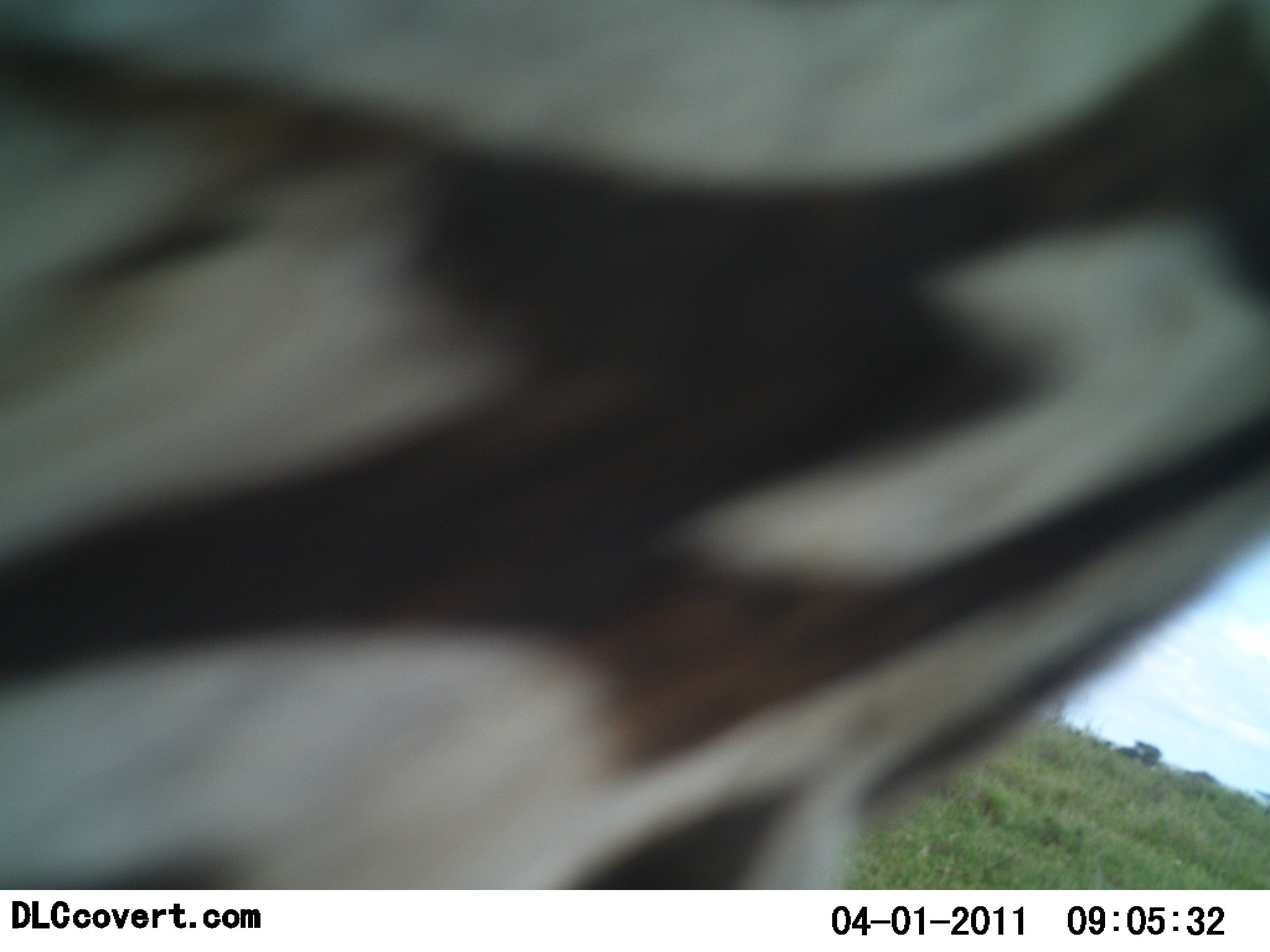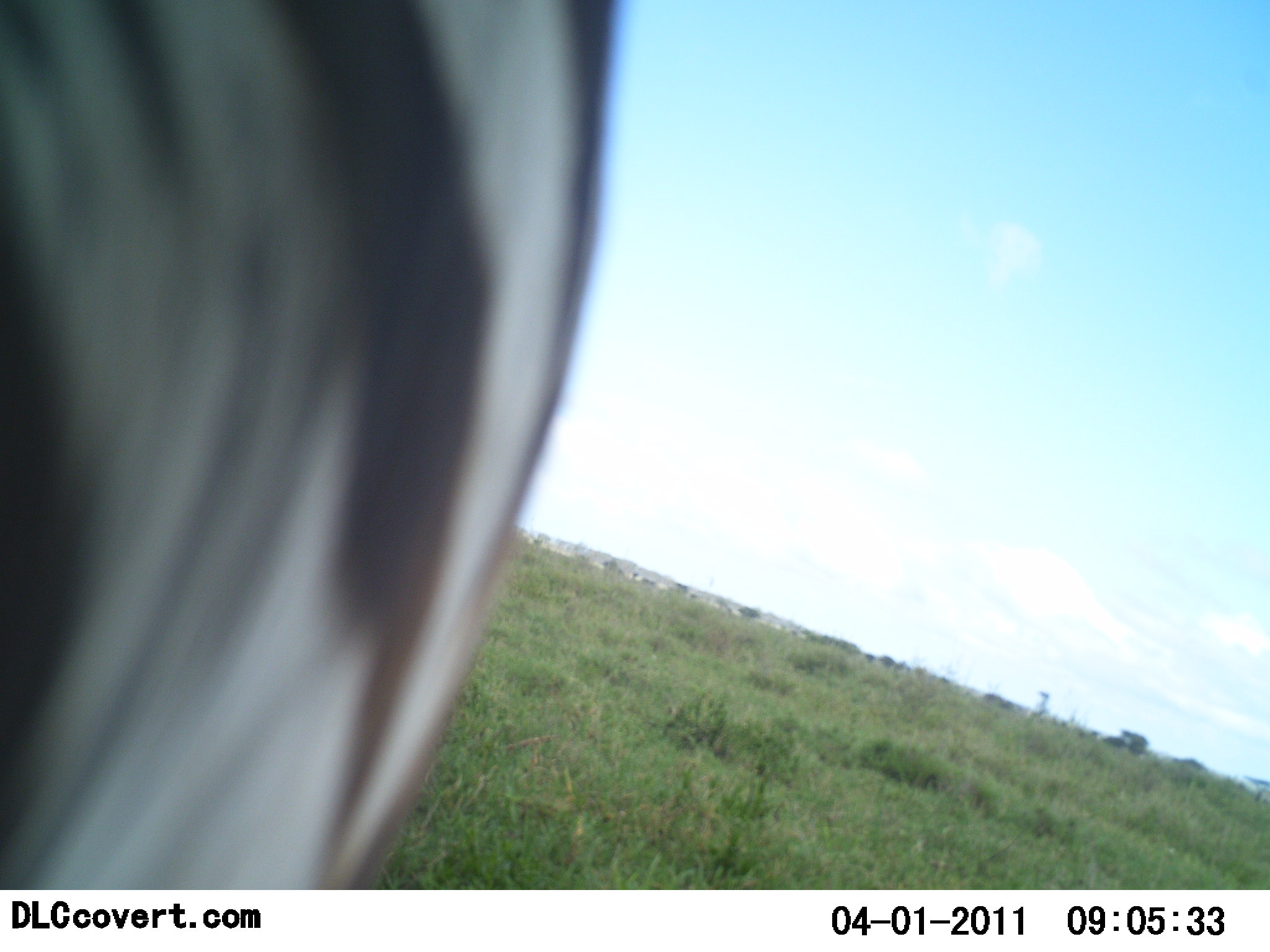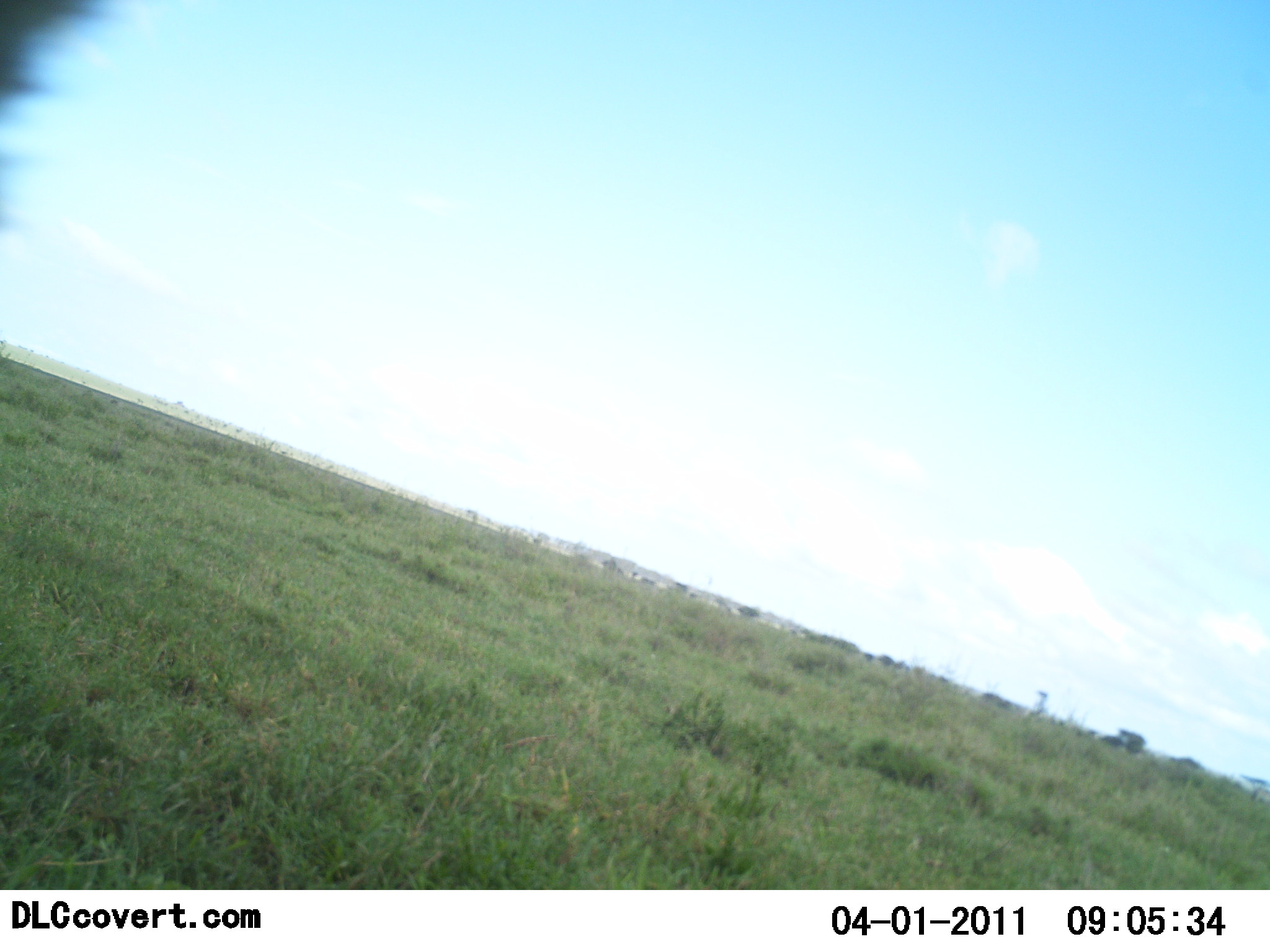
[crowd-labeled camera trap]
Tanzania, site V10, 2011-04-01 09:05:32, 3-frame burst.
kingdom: Animalia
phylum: Chordata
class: Mammalia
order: Perissodactyla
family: Equidae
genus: Equus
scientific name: Equus quagga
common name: plains zebra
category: zebra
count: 1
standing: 42%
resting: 0%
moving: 50%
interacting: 8%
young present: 0%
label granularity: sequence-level